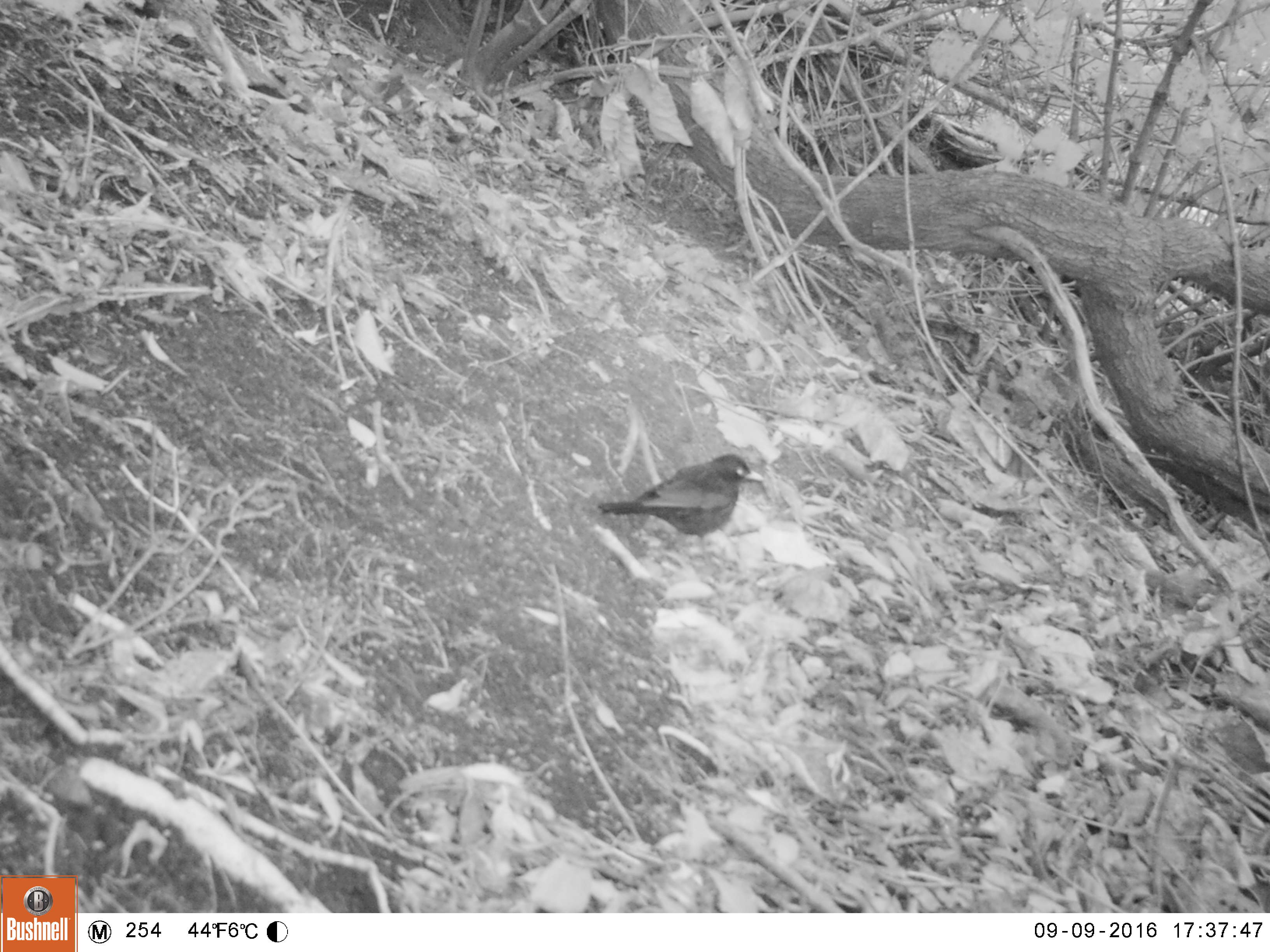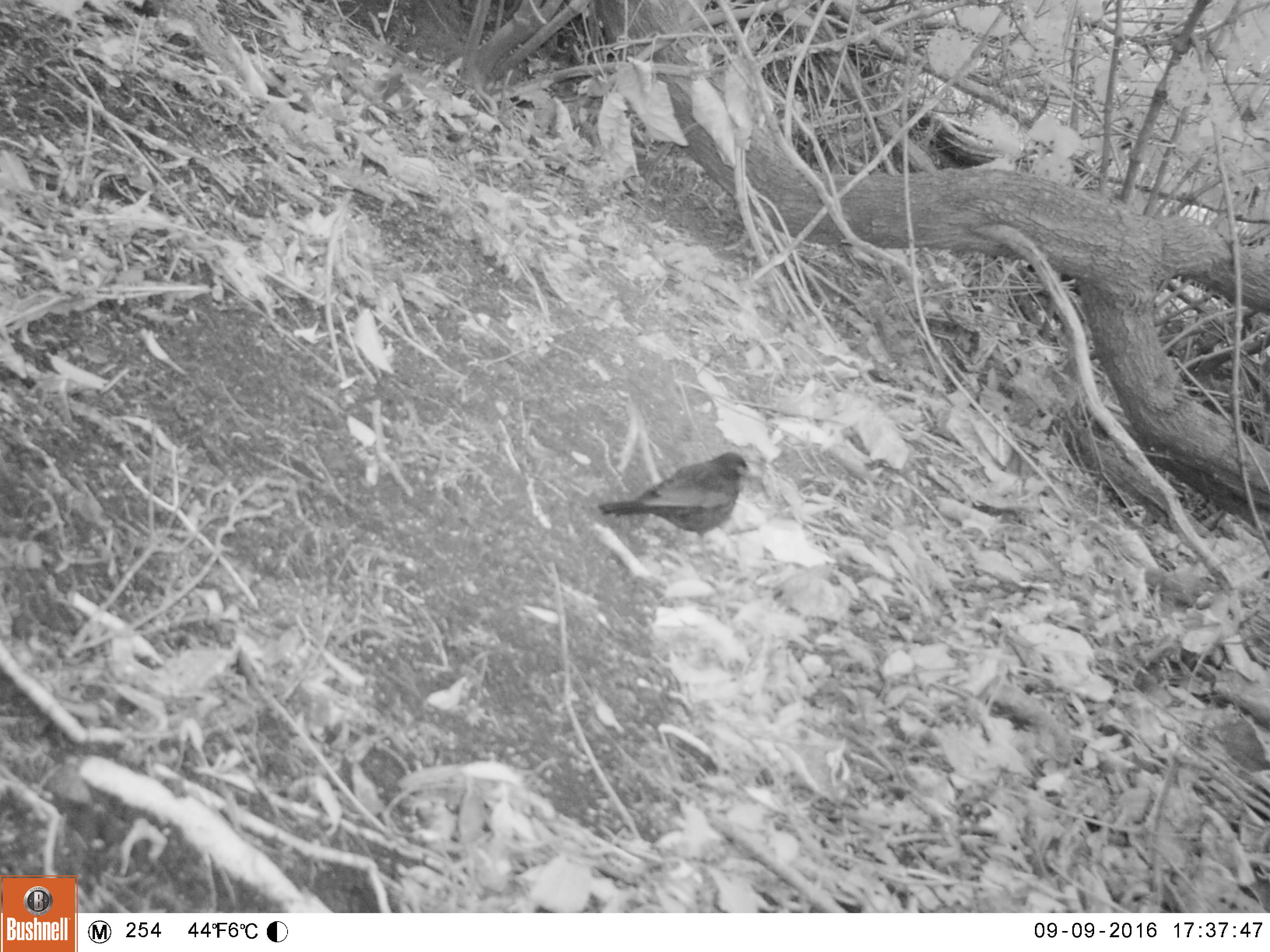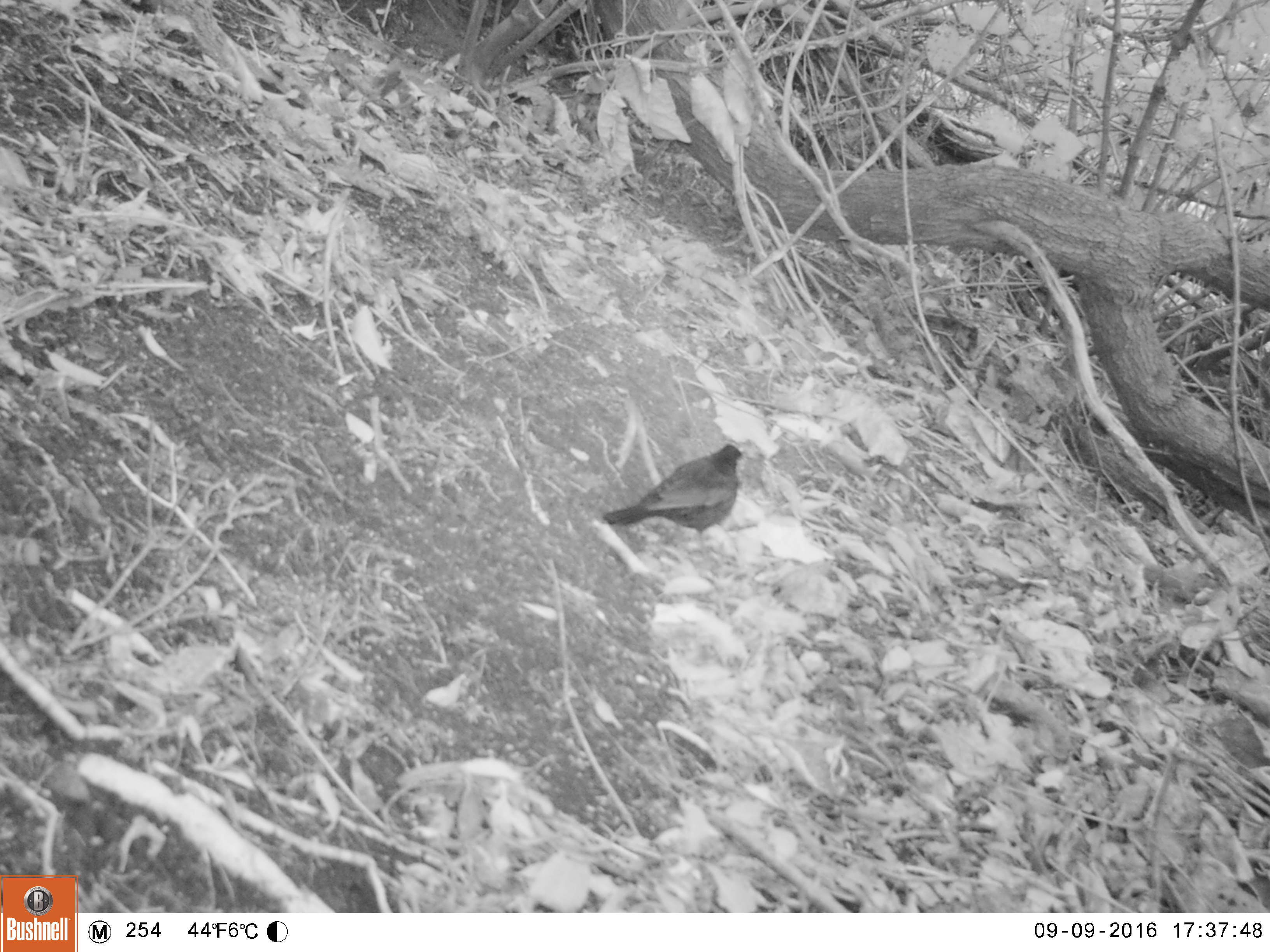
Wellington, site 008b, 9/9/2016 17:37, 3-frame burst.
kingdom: Animalia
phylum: Chordata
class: Aves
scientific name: Aves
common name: bird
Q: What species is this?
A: Bird (Aves).